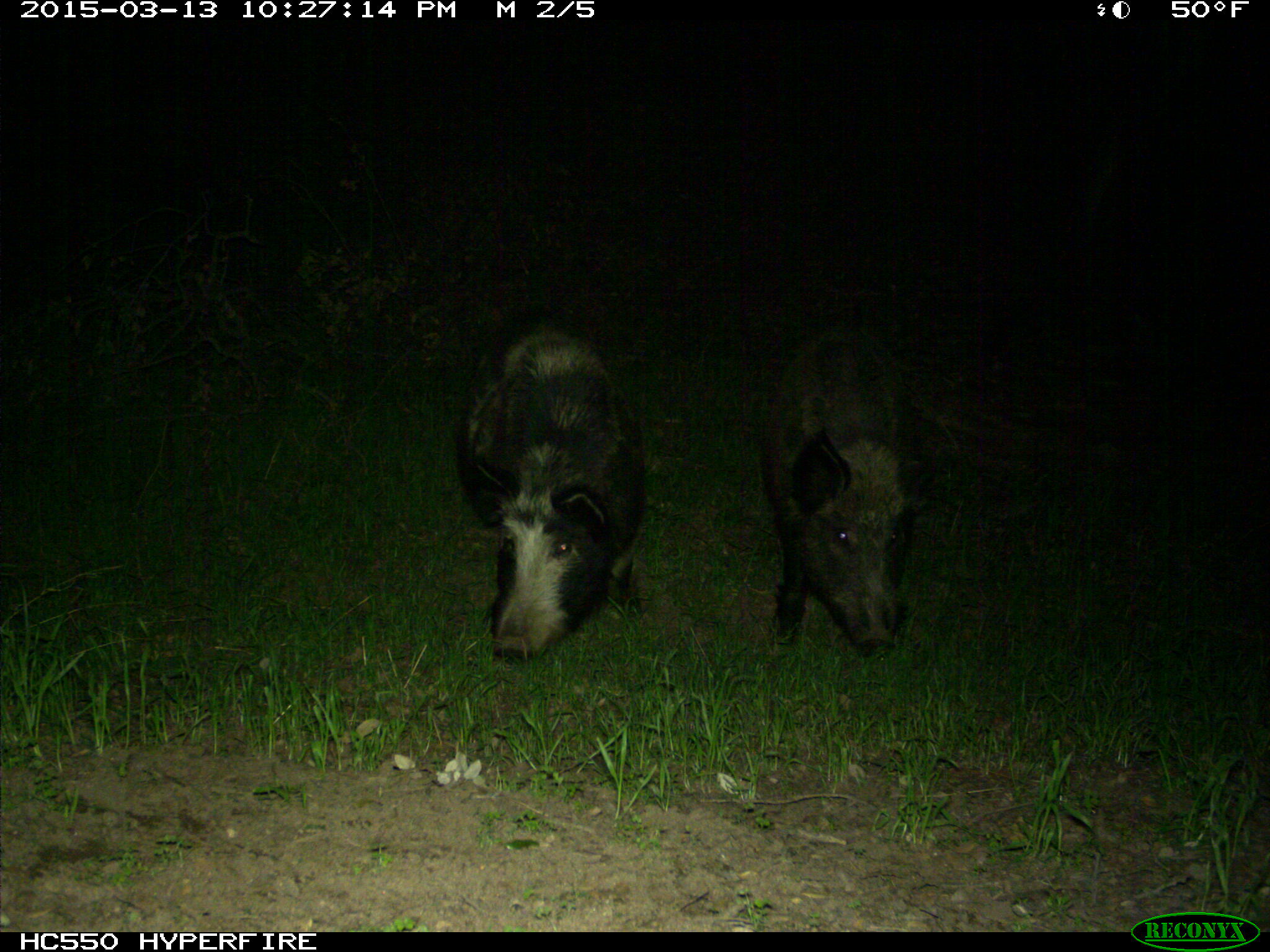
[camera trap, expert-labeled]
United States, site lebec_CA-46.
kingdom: Animalia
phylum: Chordata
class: Mammalia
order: Artiodactyla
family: Suidae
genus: Sus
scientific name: Sus scrofa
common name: wild boar